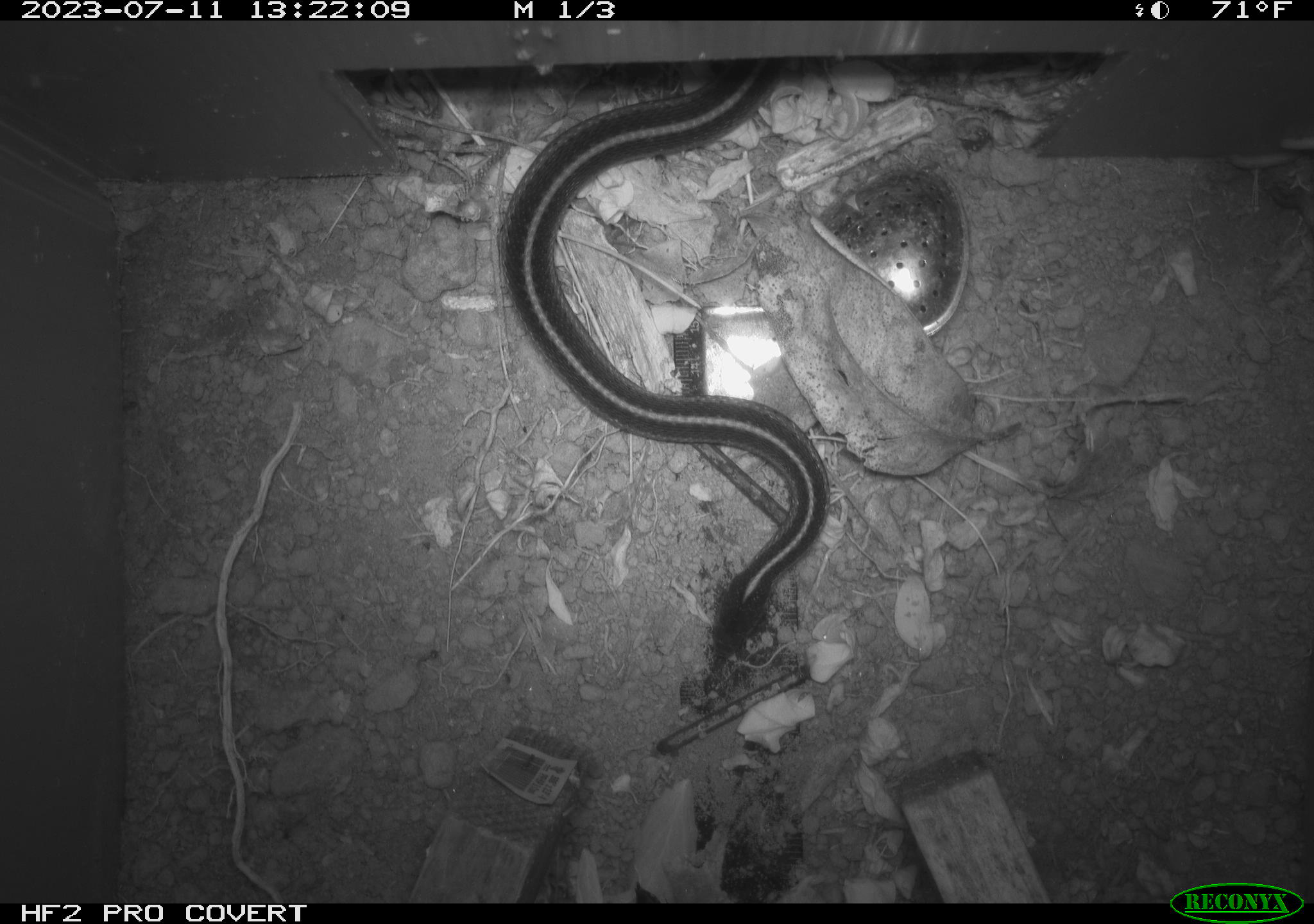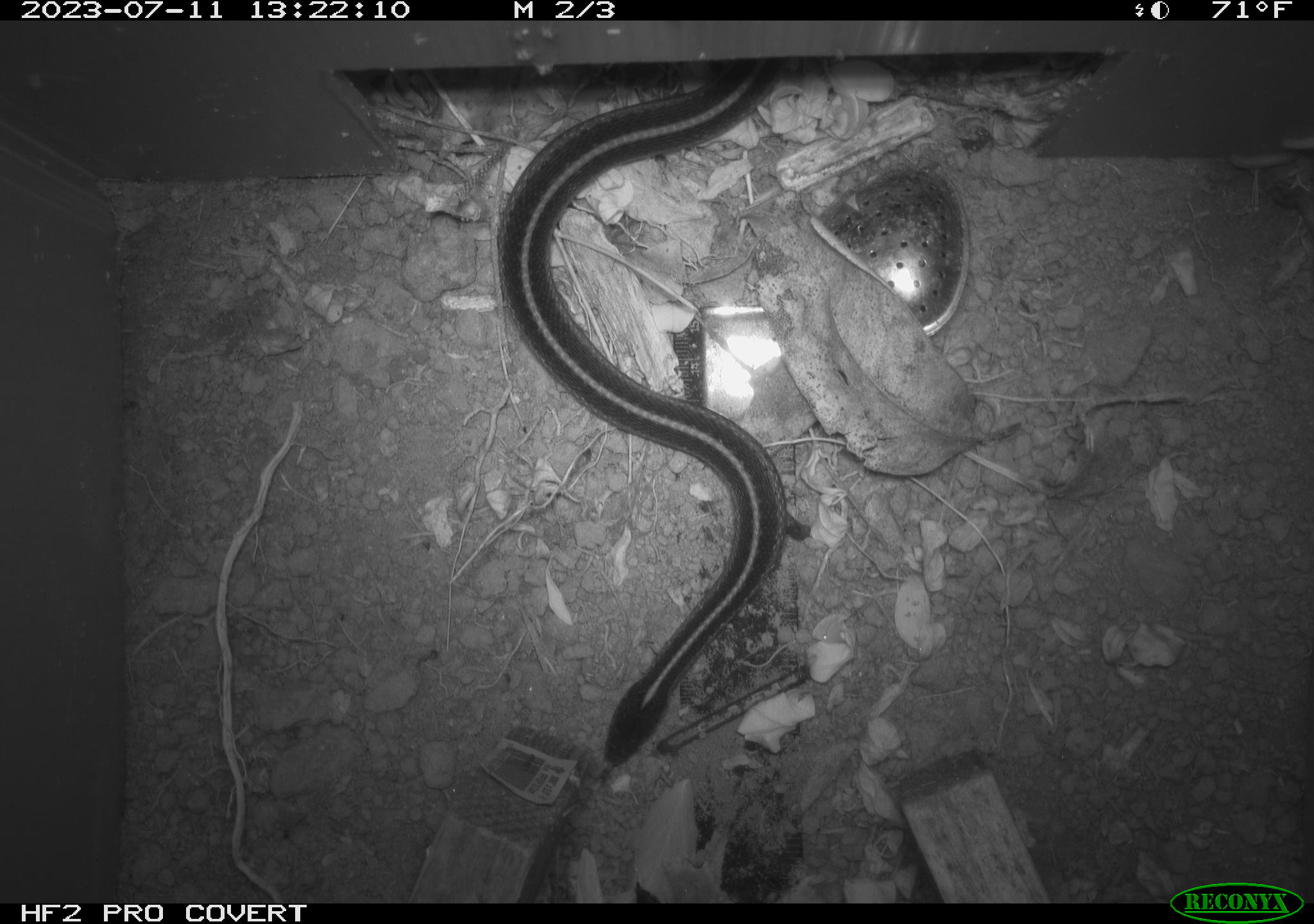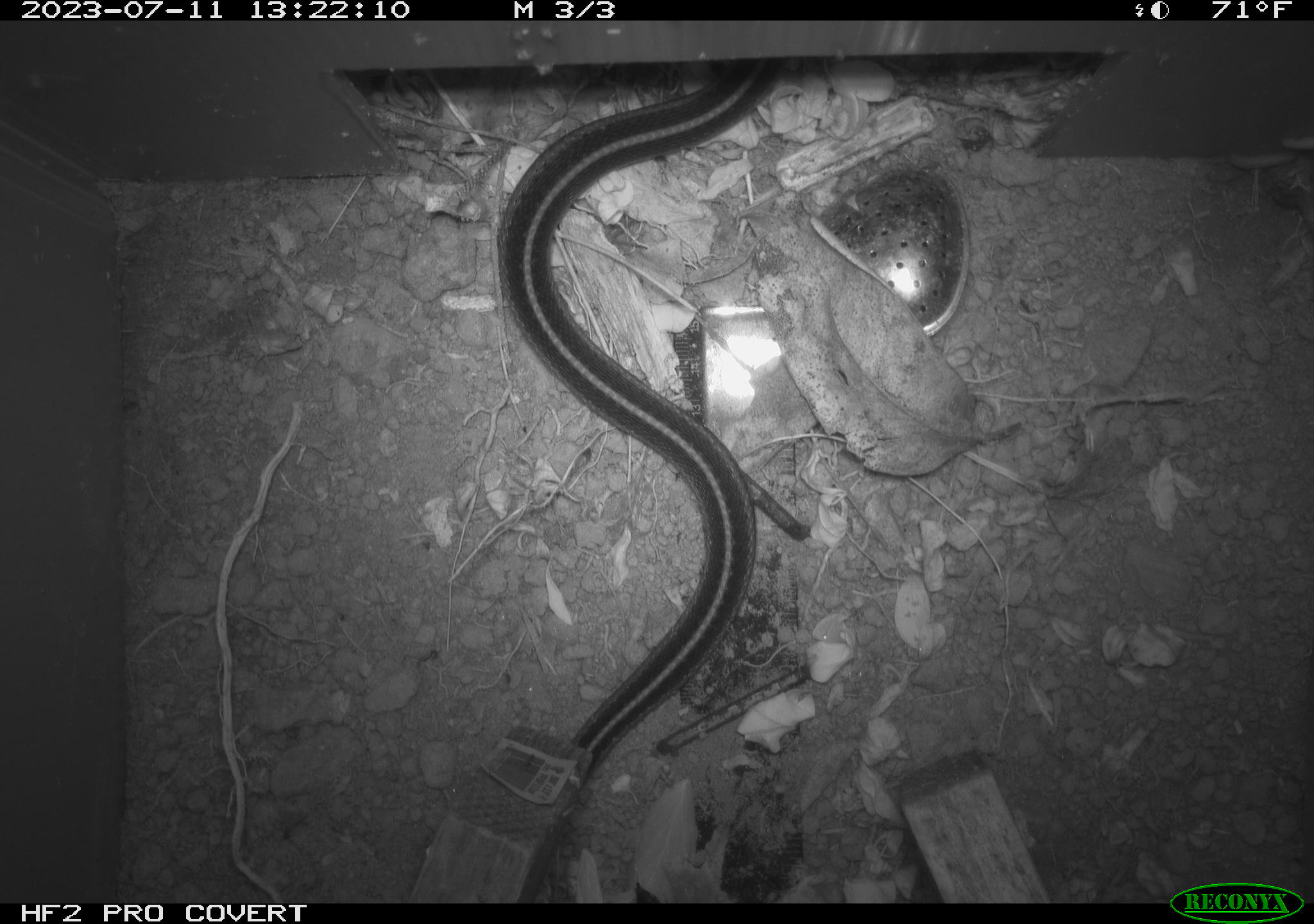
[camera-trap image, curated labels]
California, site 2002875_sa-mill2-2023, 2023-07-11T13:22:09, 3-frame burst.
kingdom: Animalia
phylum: Chordata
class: Reptilia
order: Squamata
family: Colubridae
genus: Thamnophis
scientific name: Thamnophis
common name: american gartersnakes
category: thamnophis species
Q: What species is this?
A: Thamnophis species (american gartersnakes) (Thamnophis).